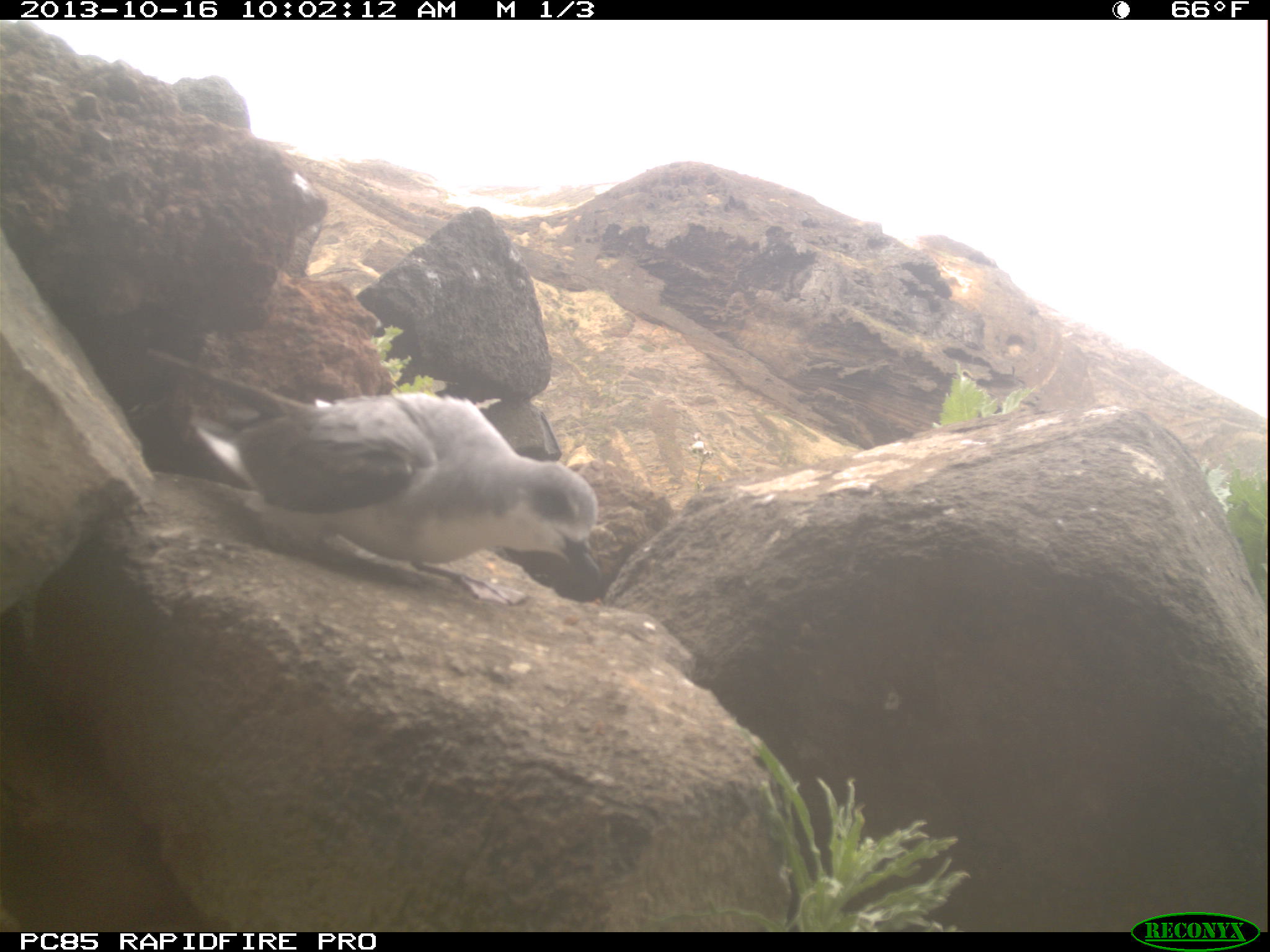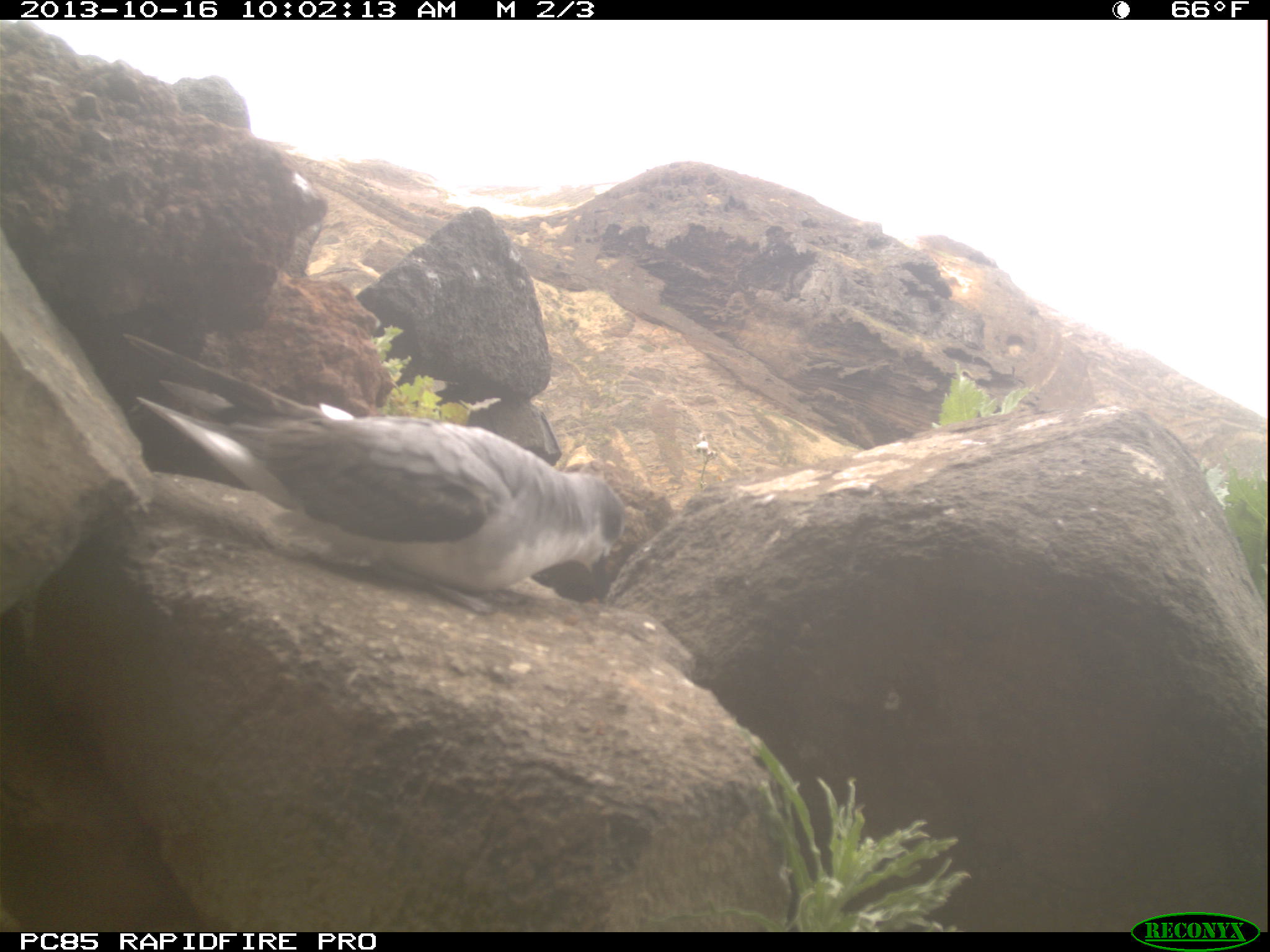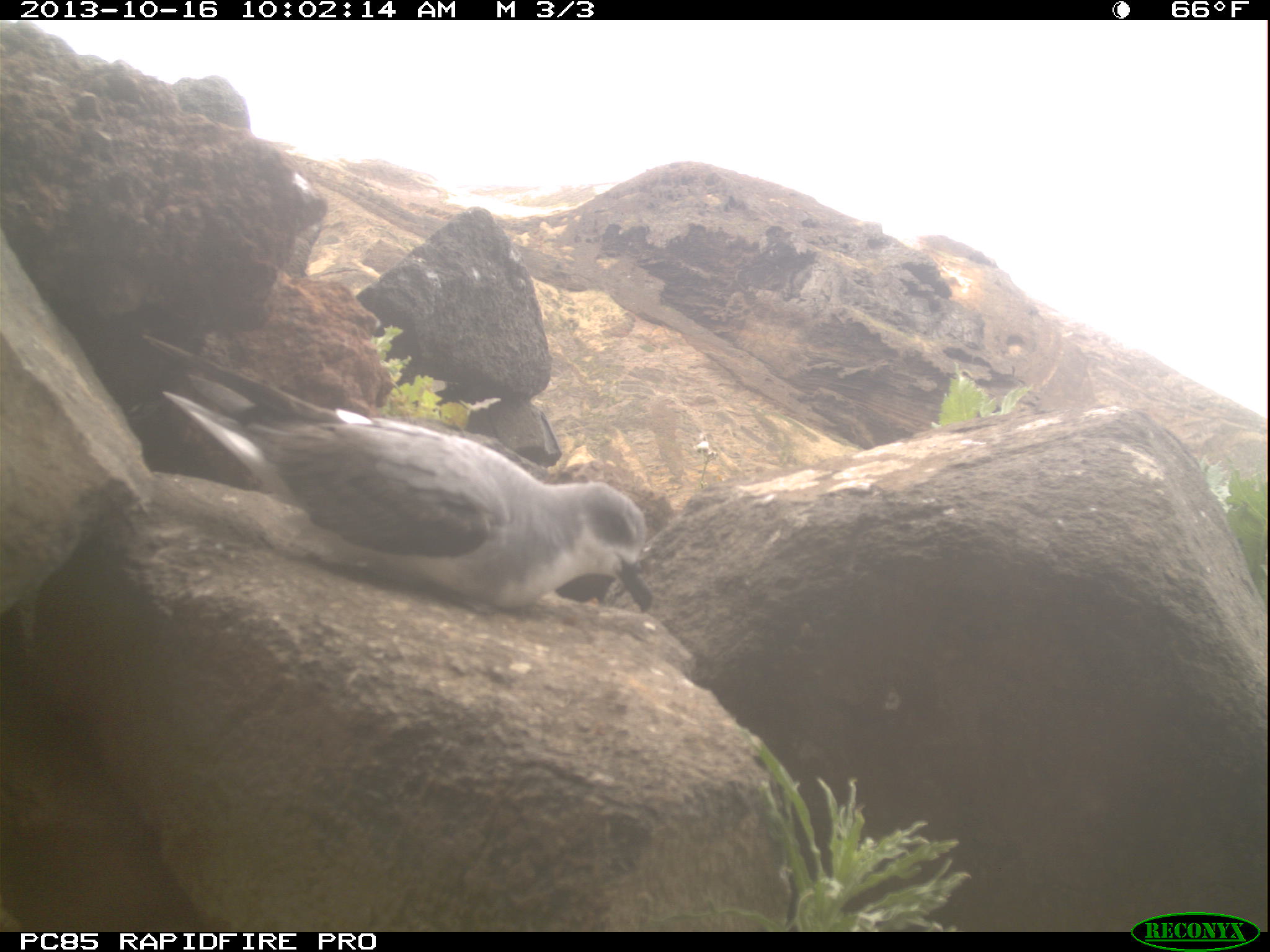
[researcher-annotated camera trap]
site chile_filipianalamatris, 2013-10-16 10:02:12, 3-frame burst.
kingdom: Animalia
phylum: Chordata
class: Aves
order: Procellariiformes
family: Procellariidae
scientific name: Procellariidae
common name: petrel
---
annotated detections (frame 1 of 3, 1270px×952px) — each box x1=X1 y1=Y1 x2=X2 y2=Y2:
petrel: x1=165 y1=378 x2=610 y2=597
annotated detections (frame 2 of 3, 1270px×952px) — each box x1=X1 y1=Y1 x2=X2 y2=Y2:
petrel: x1=104 y1=340 x2=631 y2=607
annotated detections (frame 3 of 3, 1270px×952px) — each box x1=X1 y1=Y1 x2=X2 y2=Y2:
petrel: x1=133 y1=348 x2=655 y2=615